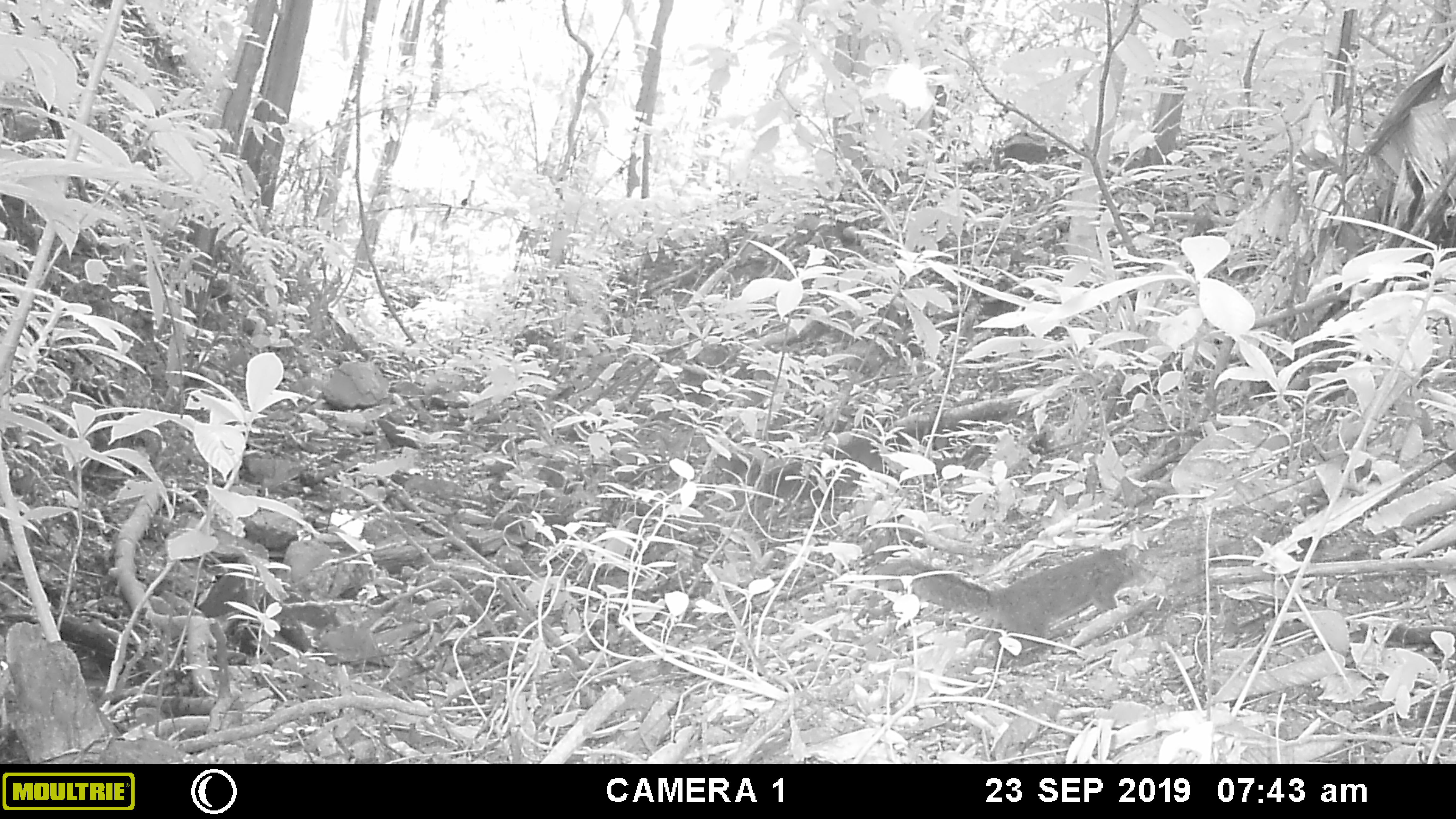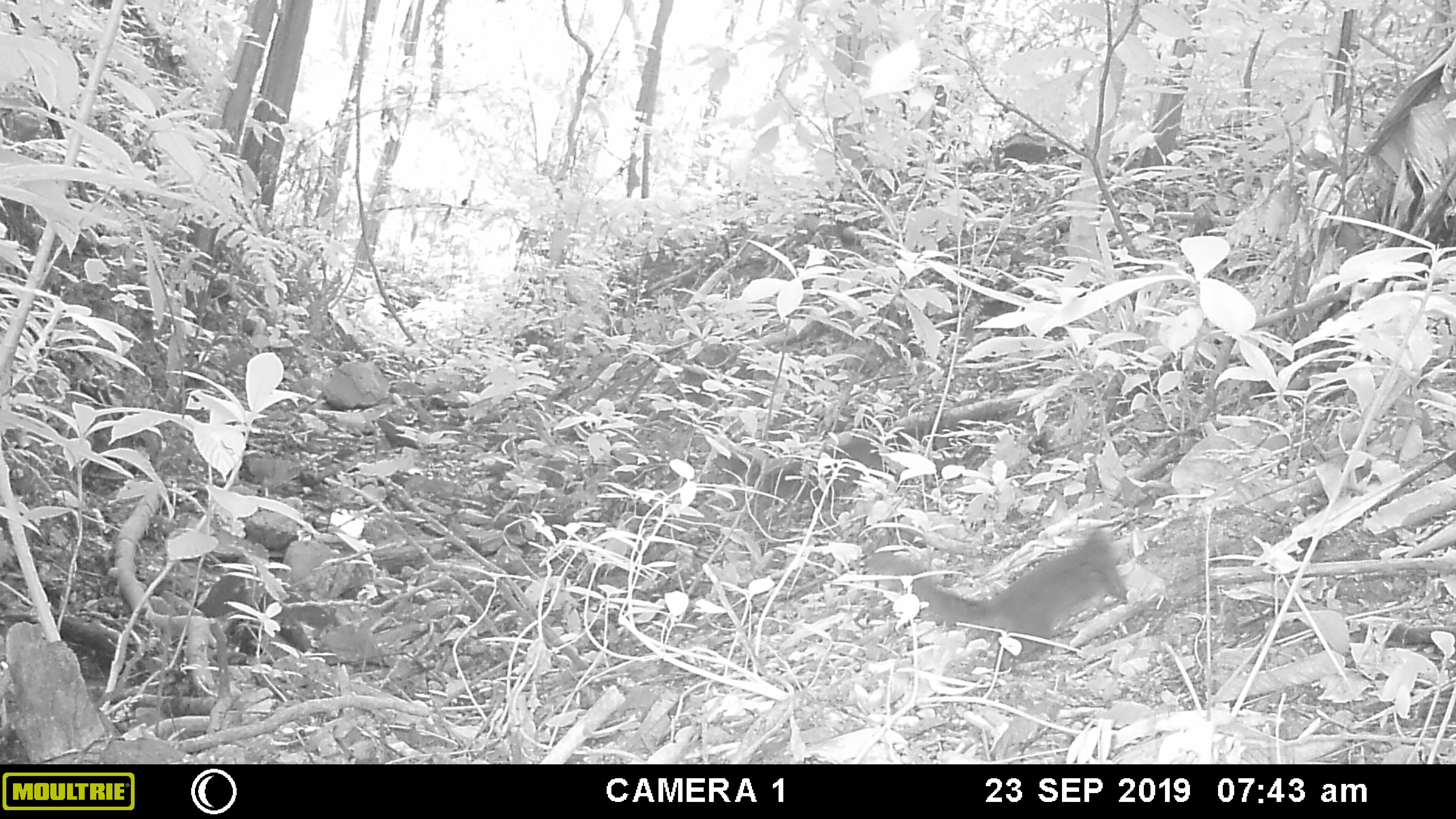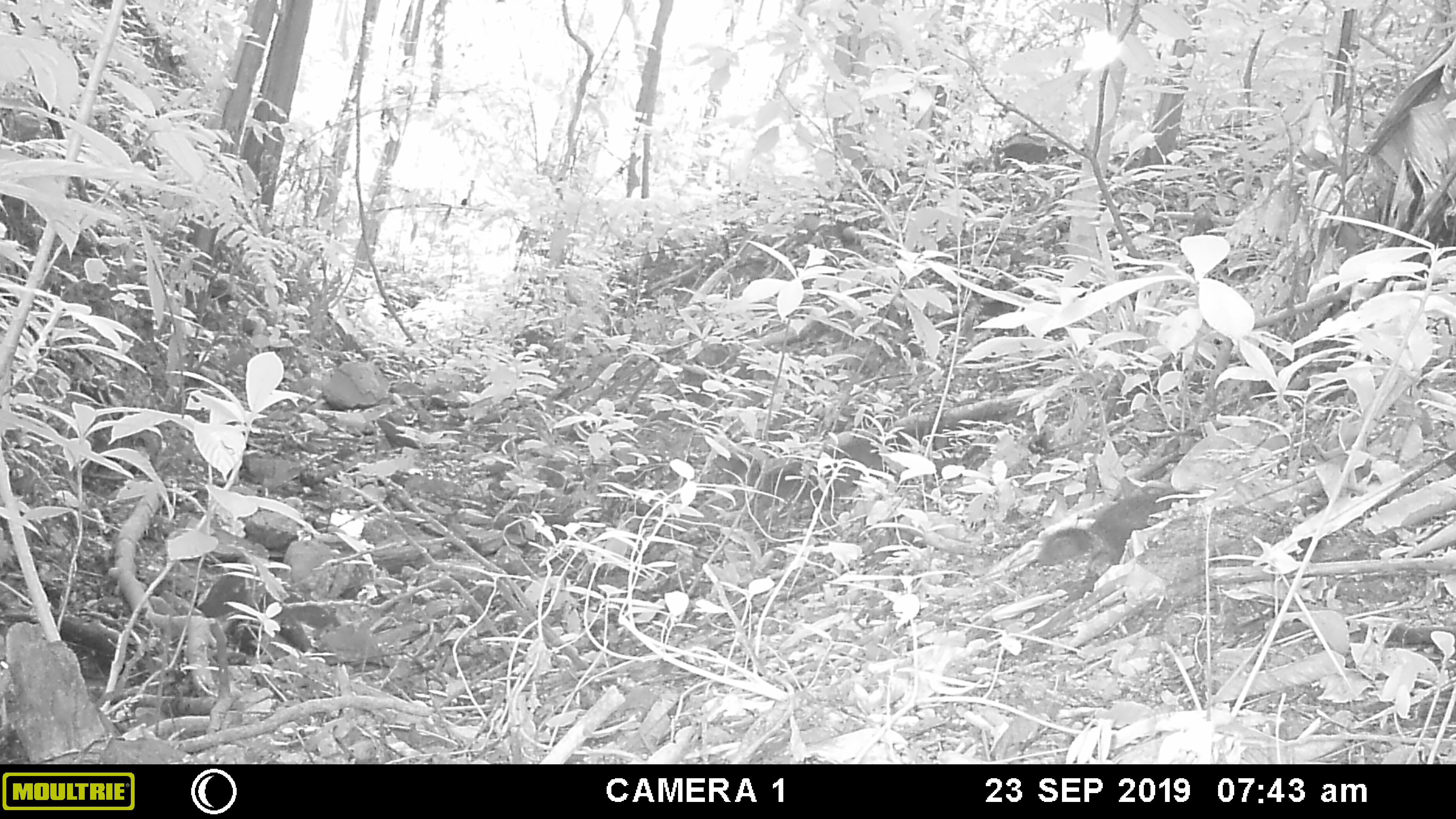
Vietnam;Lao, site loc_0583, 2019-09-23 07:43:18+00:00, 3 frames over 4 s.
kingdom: Animalia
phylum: Chordata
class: Mammalia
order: Rodentia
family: Sciuridae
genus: Dremomys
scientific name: Dremomys rufigenis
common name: red-cheeked squirrel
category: red cheeked squirrel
Red cheeked squirrel (red-cheeked squirrel) (Dremomys rufigenis). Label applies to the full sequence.